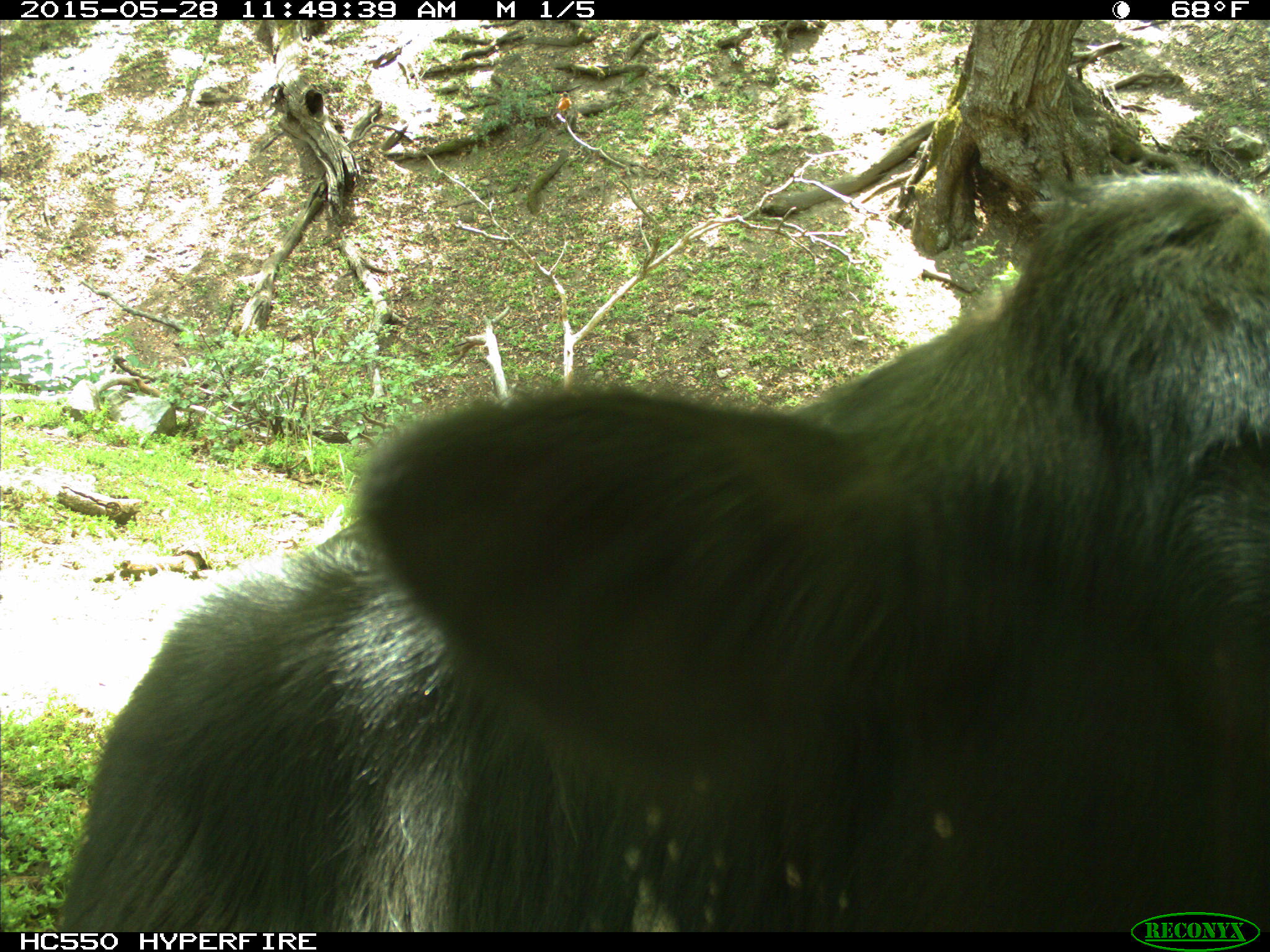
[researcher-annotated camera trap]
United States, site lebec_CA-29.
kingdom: Animalia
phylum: Chordata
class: Mammalia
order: Artiodactyla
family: Bovidae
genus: Bos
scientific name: Bos taurus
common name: domestic cow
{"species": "Bos taurus (domestic cow)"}